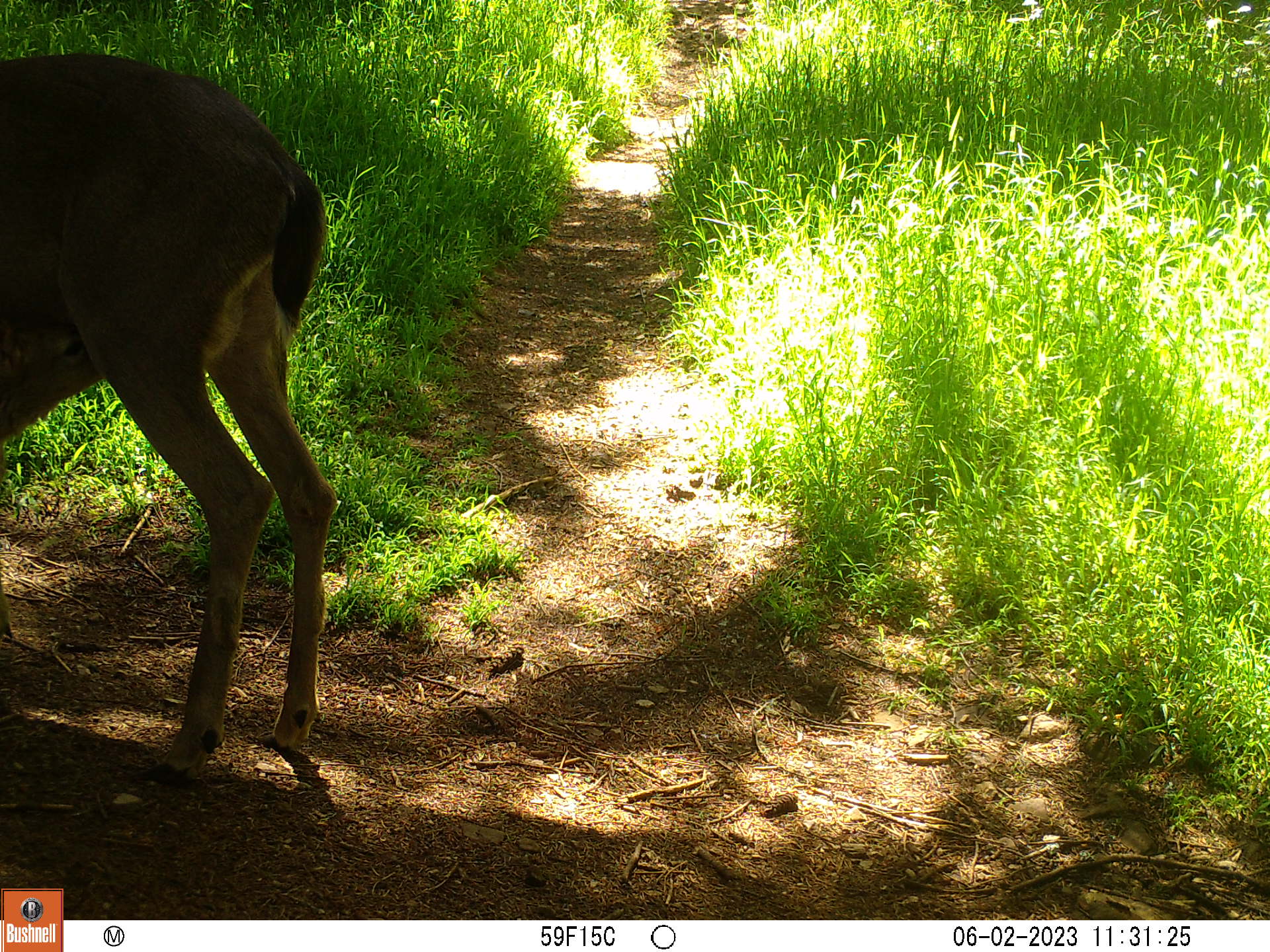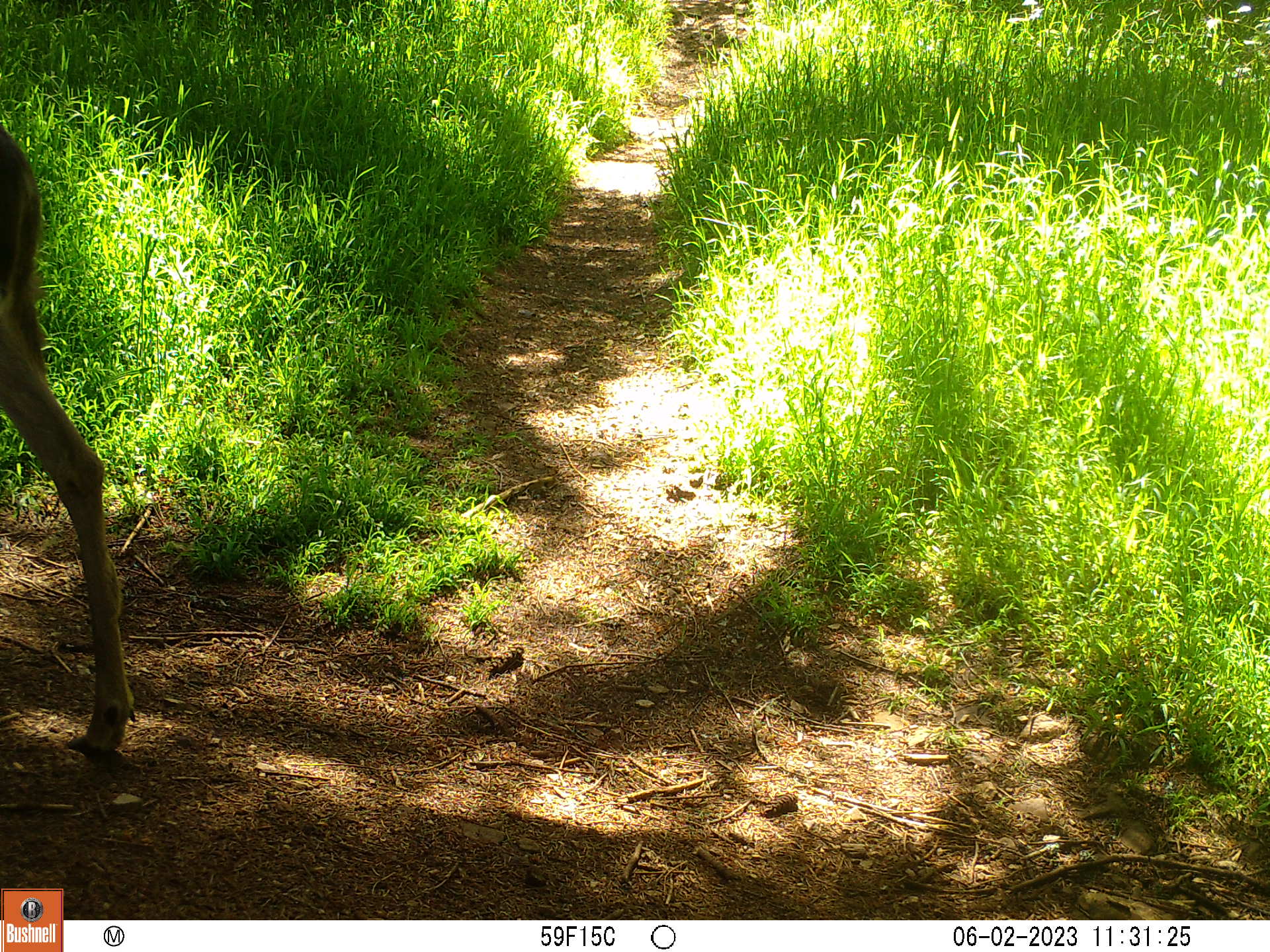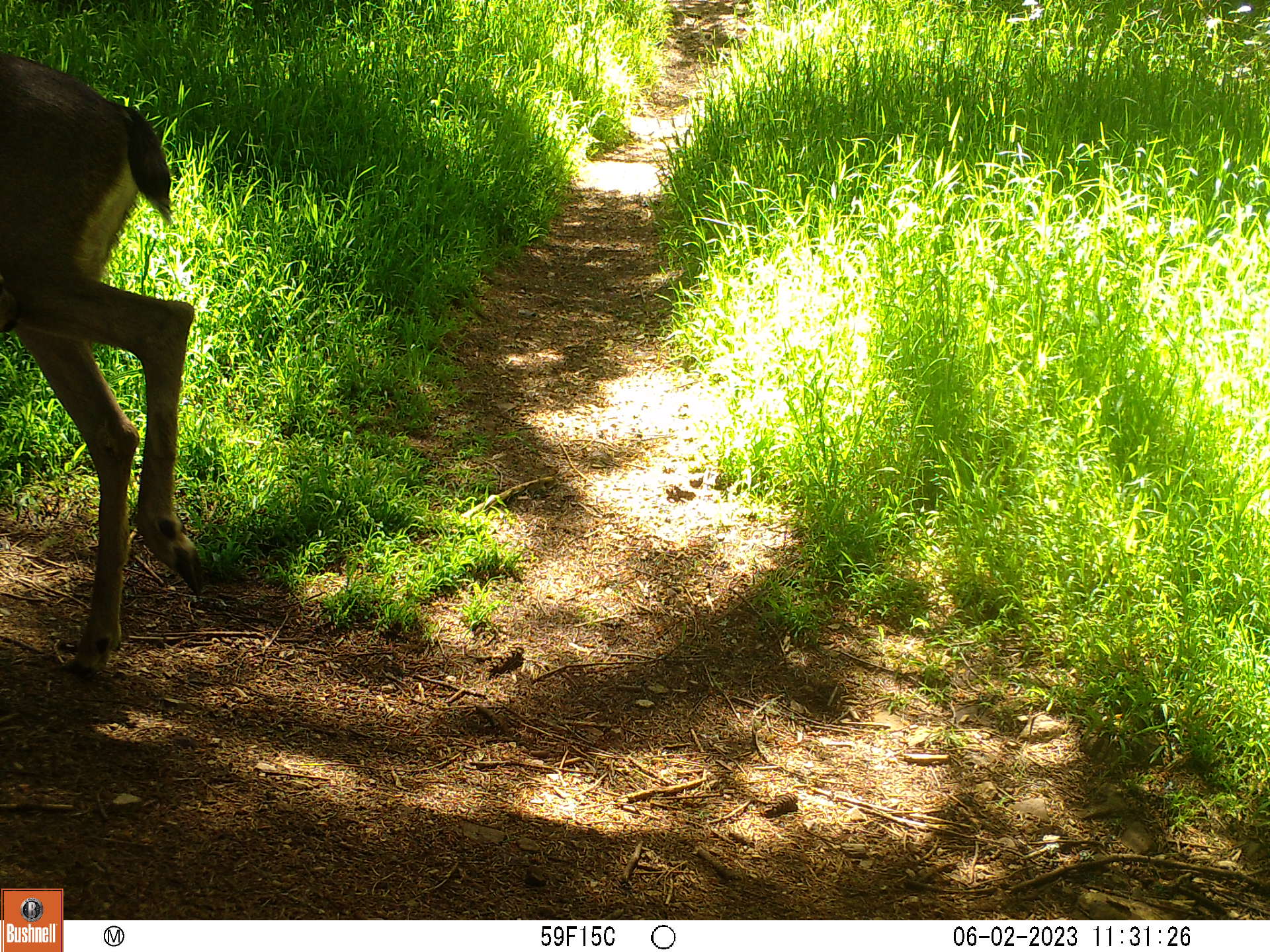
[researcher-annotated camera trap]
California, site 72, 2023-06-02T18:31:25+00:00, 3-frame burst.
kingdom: Animalia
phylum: Chordata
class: Mammalia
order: Artiodactyla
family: Cervidae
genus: Odocoileus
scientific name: Odocoileus hemionus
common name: mule deer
Mule deer (Odocoileus hemionus).